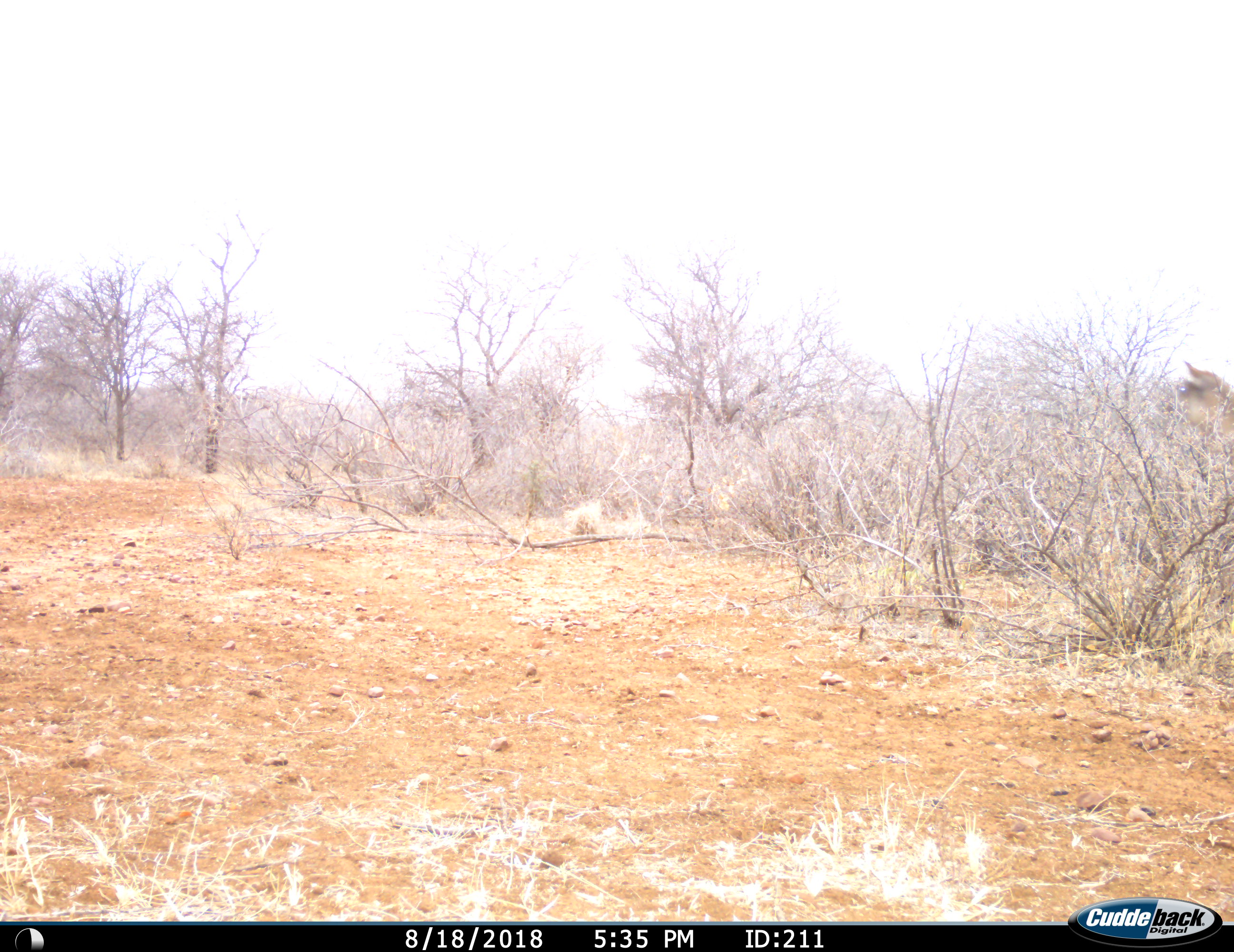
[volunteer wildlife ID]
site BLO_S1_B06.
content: unidentified animal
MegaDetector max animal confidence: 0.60